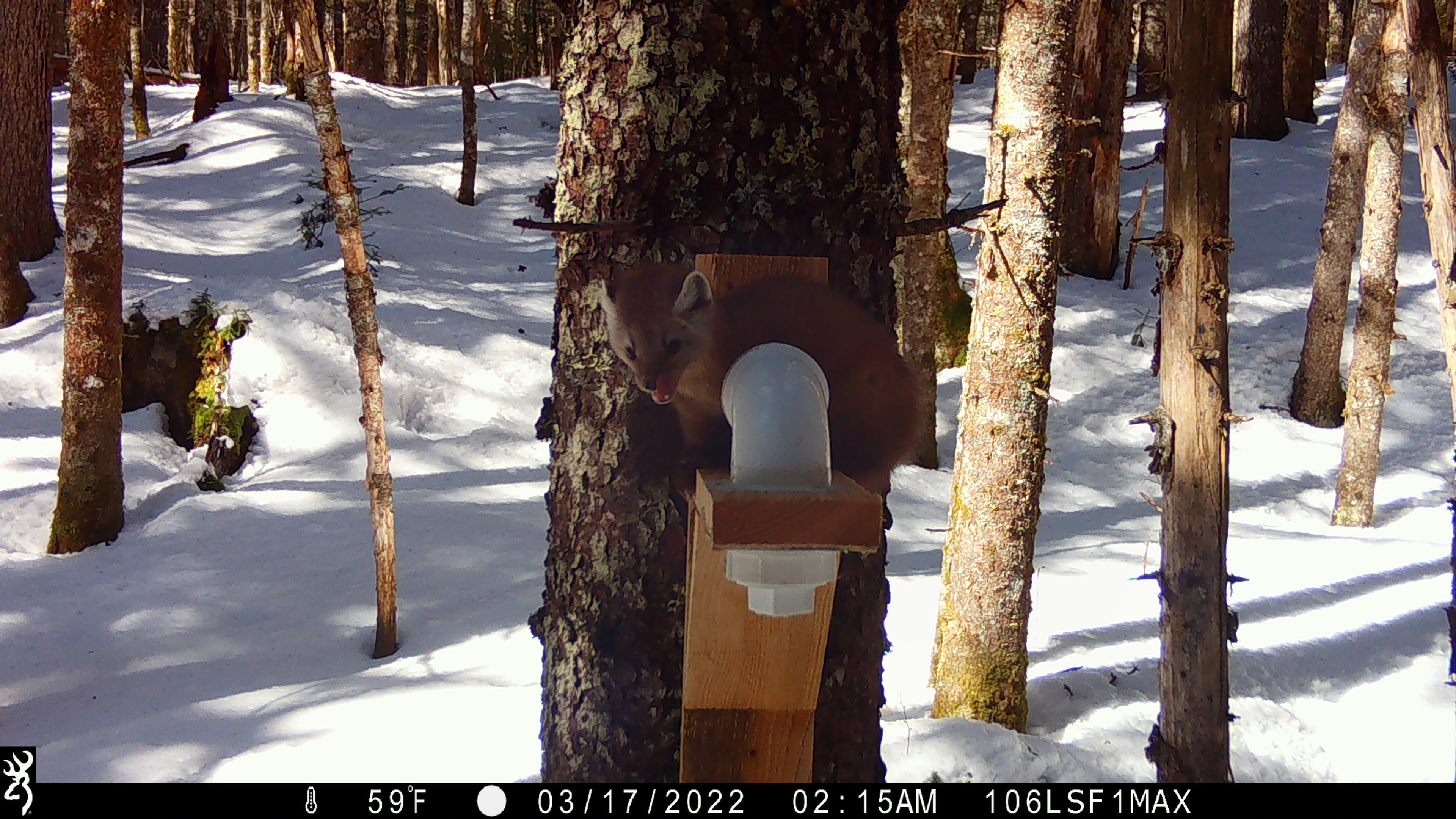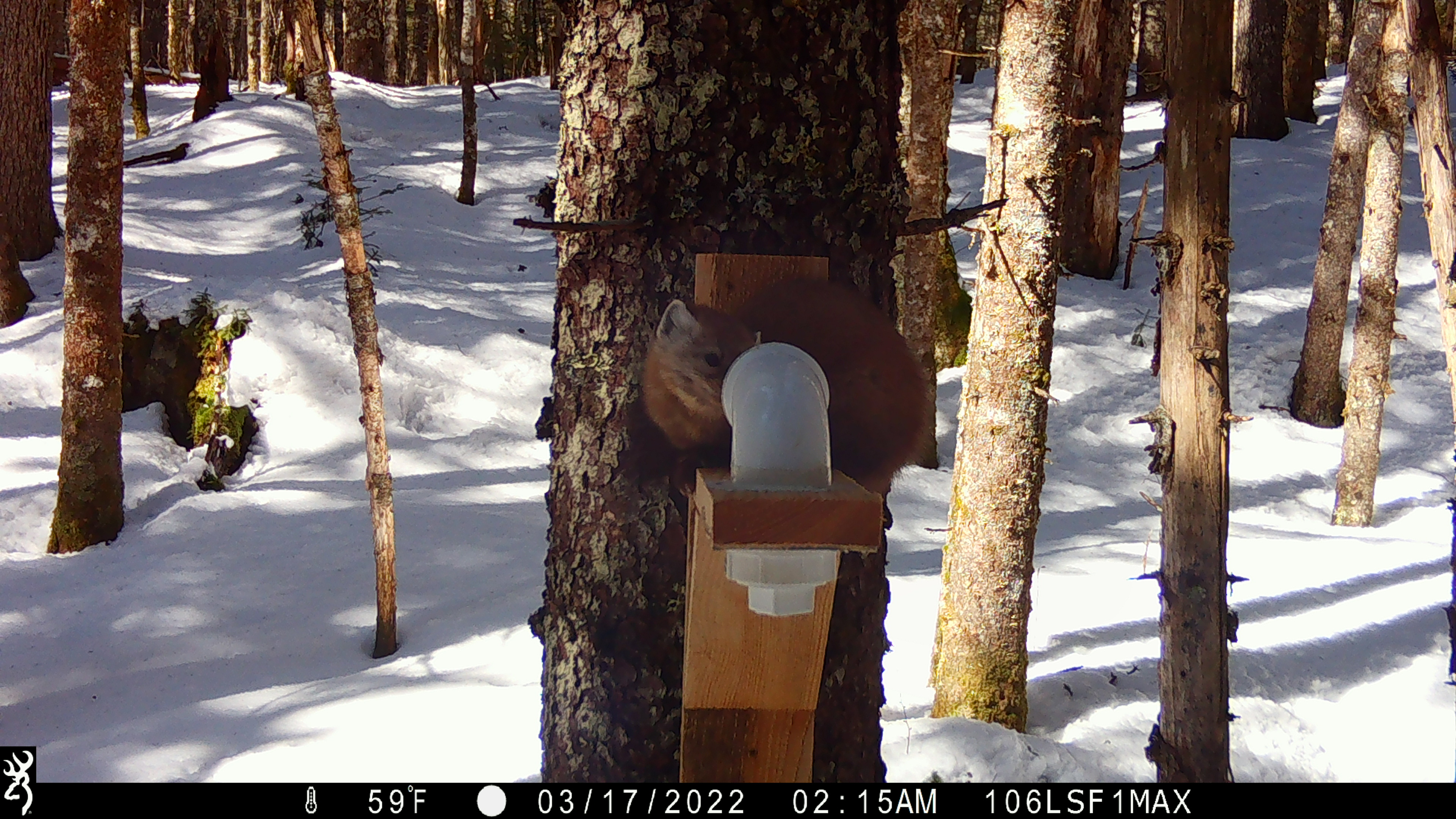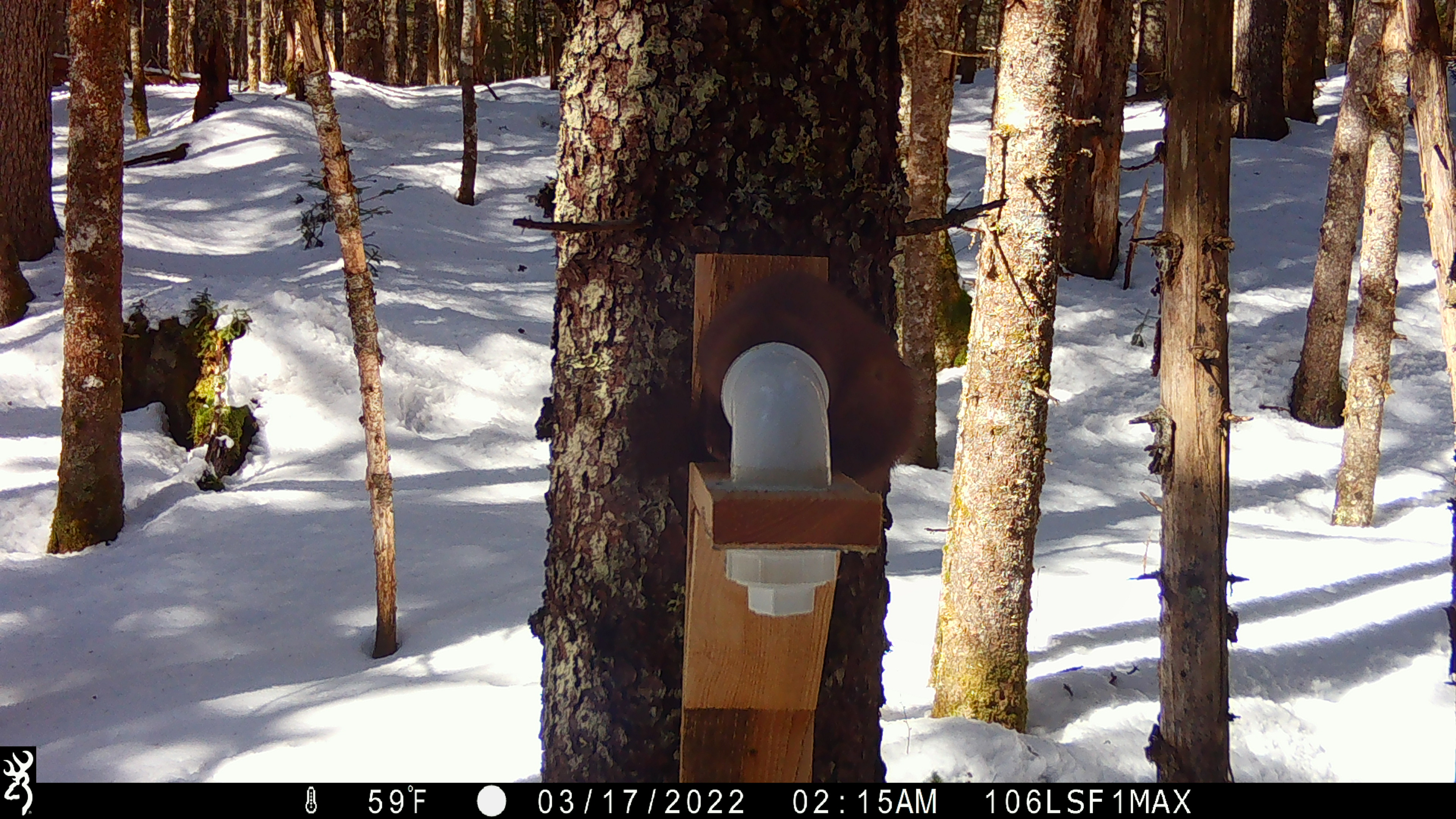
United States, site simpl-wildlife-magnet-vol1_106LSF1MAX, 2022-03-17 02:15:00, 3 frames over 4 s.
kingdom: Animalia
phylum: Chordata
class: Mammalia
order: Carnivora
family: Mustelidae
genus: Martes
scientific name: Martes americana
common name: american marten